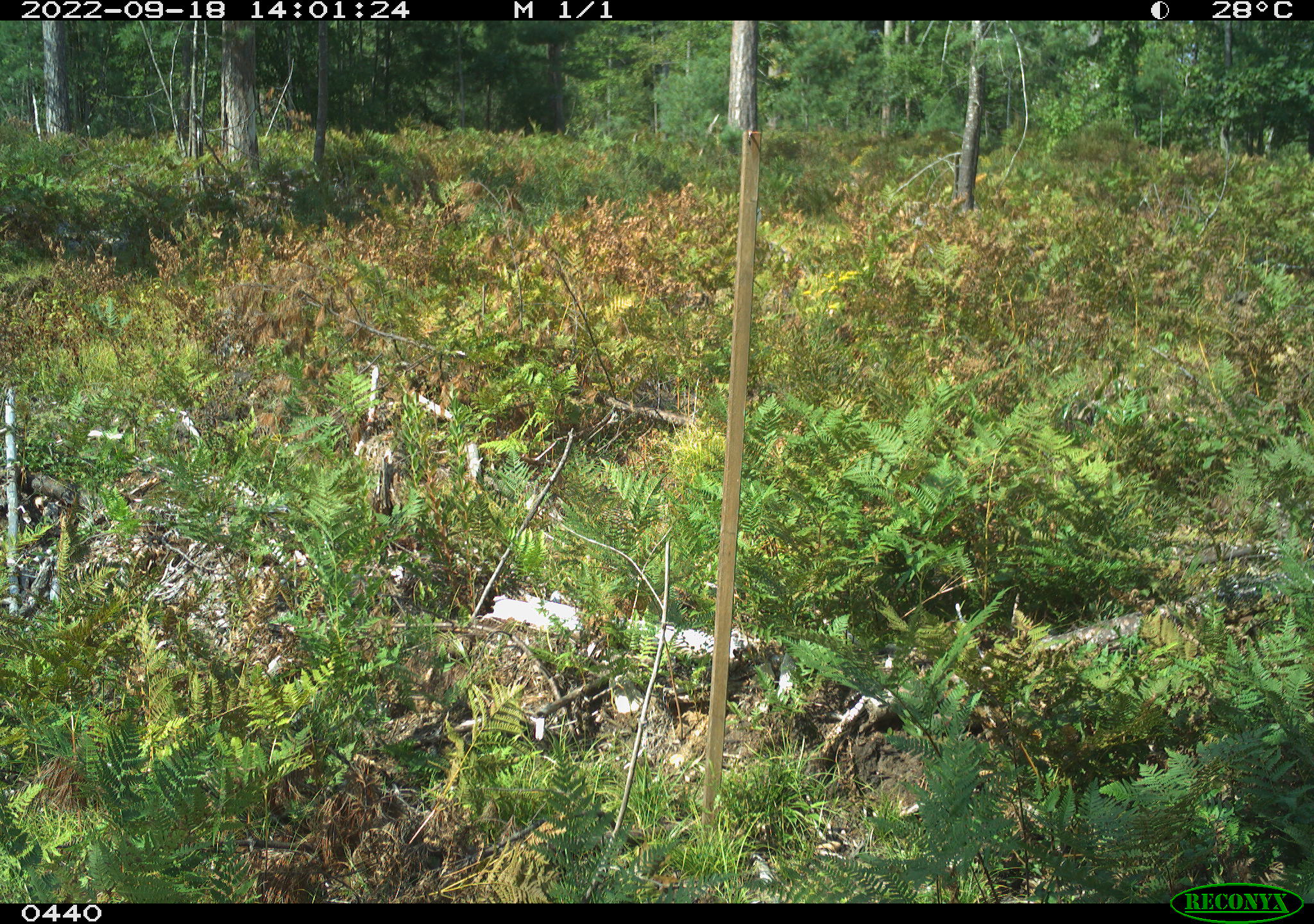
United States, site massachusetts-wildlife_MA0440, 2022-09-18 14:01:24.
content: no animal present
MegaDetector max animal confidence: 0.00